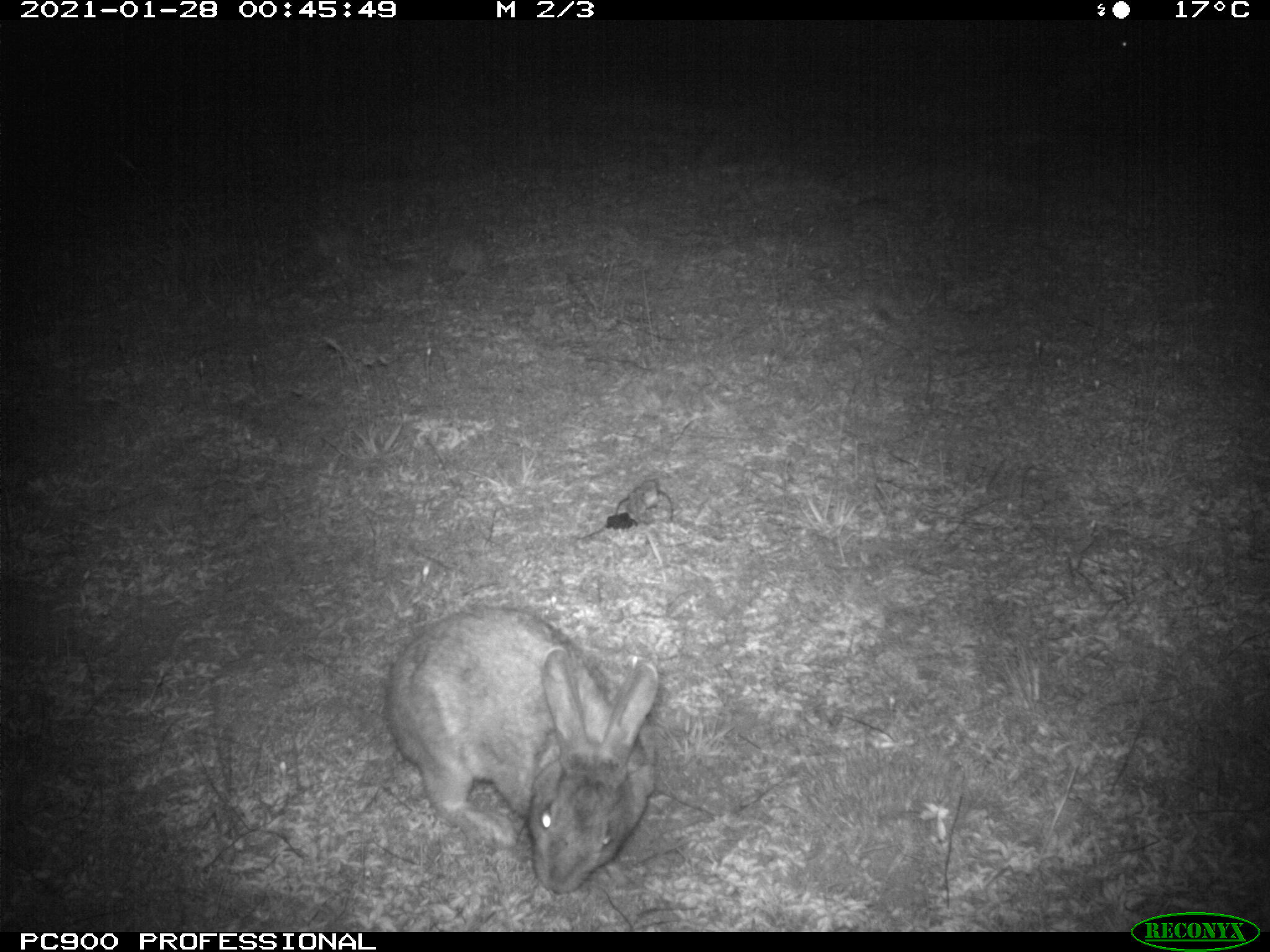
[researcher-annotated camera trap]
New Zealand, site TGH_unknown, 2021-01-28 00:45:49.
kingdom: Animalia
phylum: Chordata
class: Mammalia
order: Lagomorpha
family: Leporidae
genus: Oryctolagus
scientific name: Oryctolagus cuniculus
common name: european rabbit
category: rabbit